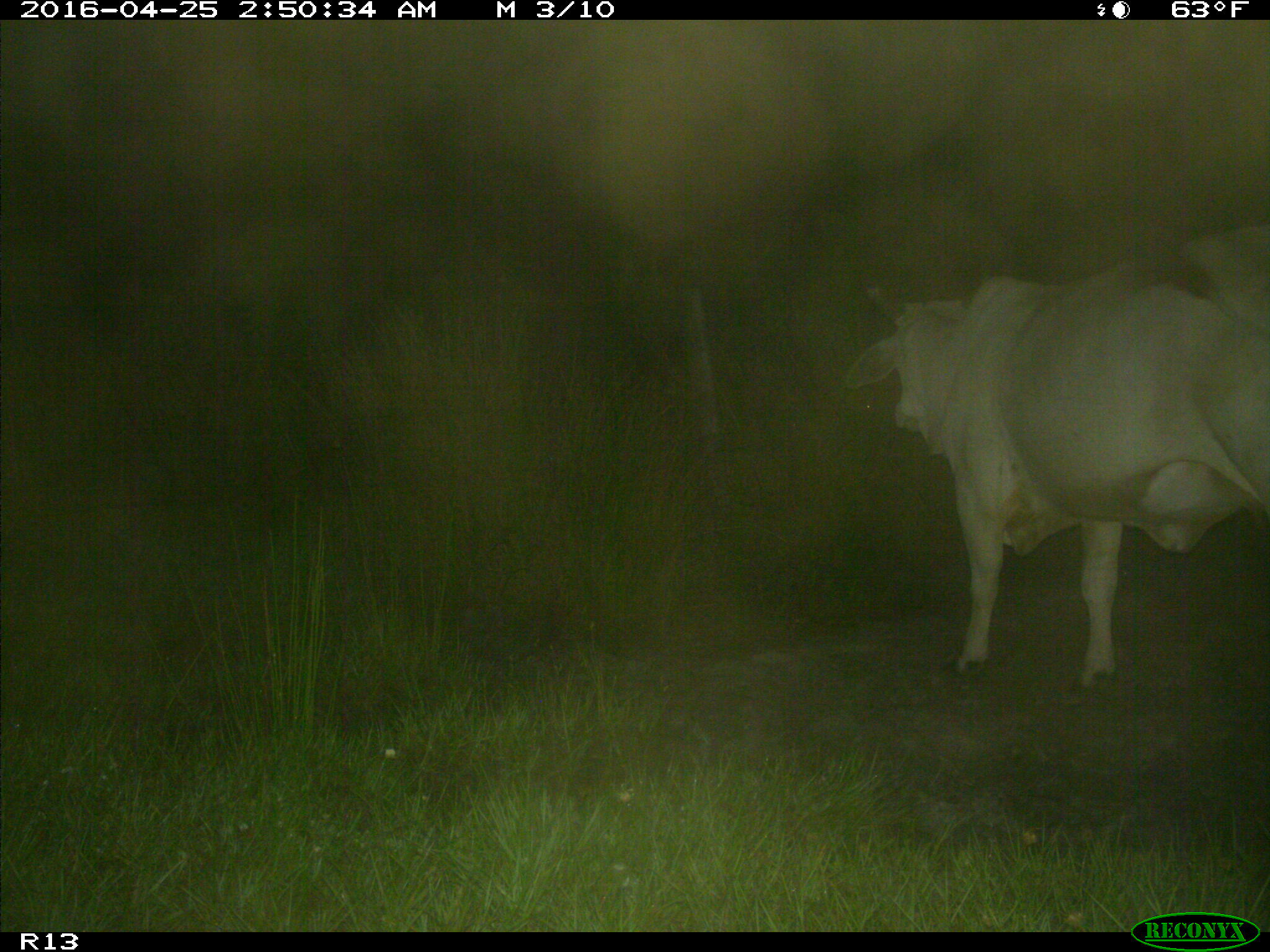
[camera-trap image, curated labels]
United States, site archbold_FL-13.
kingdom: Animalia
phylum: Chordata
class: Mammalia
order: Artiodactyla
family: Bovidae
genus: Bos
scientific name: Bos taurus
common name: domestic cow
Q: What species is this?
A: Bos taurus (domestic cow).